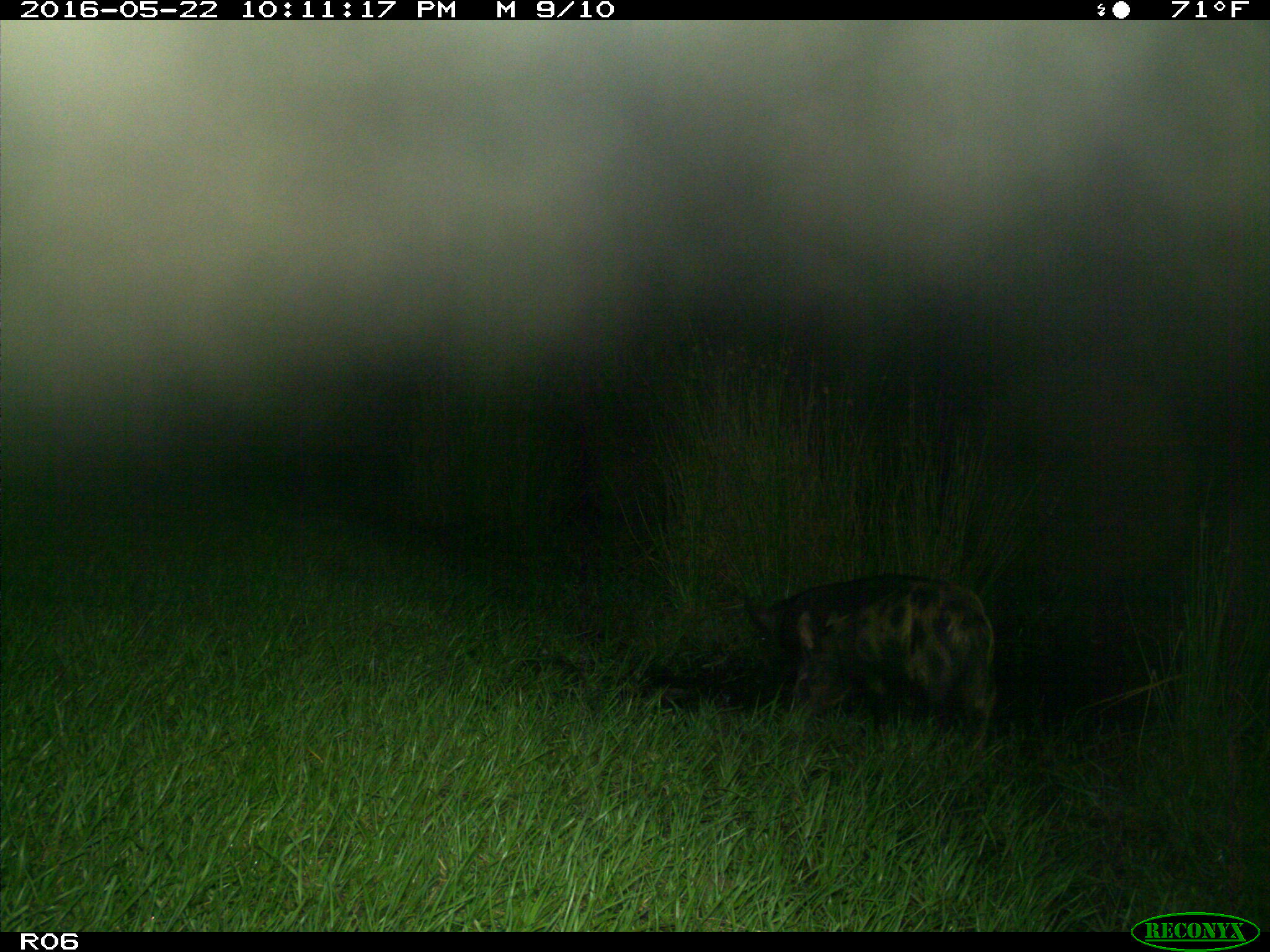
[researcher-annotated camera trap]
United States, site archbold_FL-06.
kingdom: Animalia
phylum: Chordata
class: Mammalia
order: Artiodactyla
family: Suidae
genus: Sus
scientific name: Sus scrofa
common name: wild boar